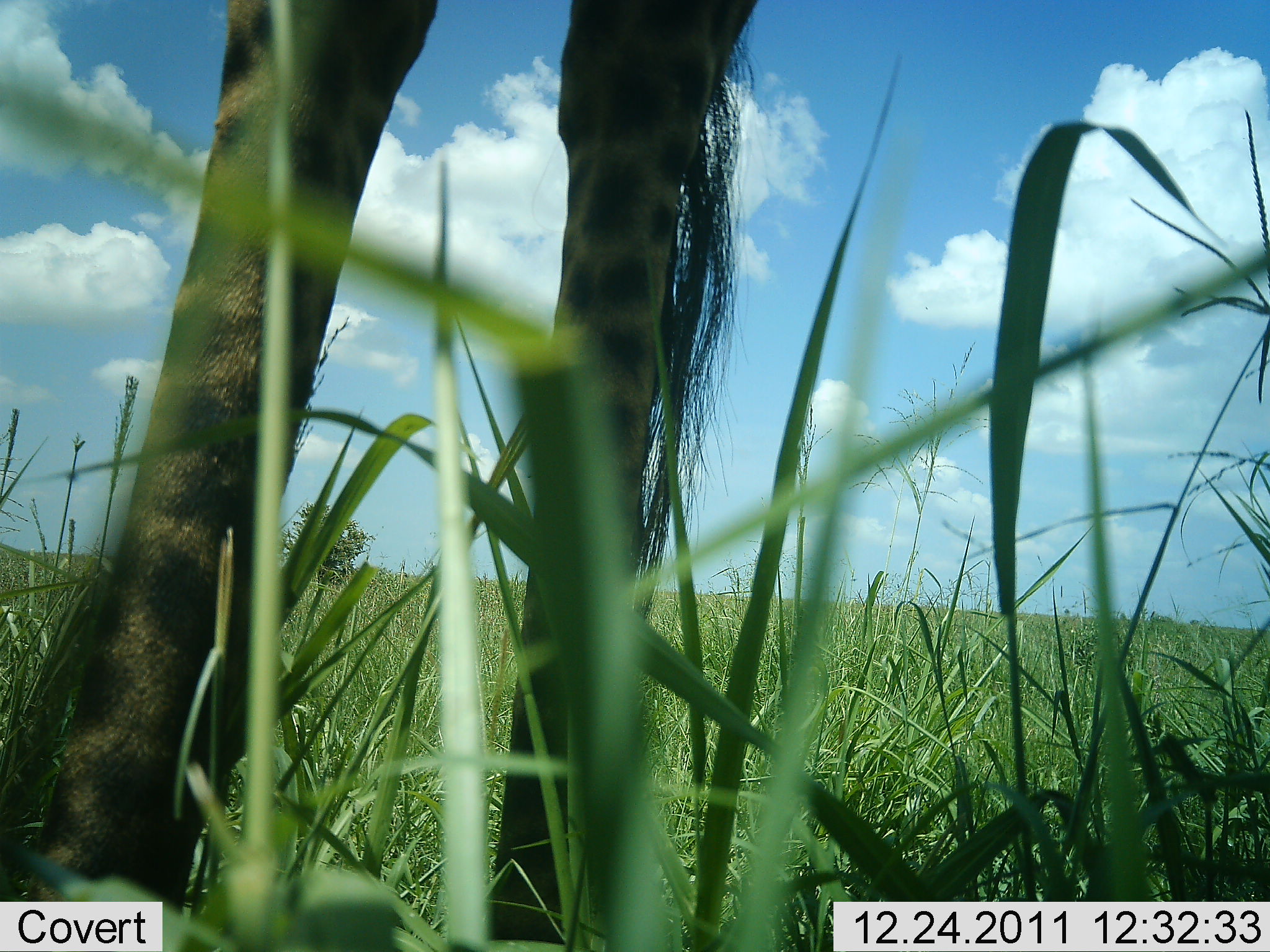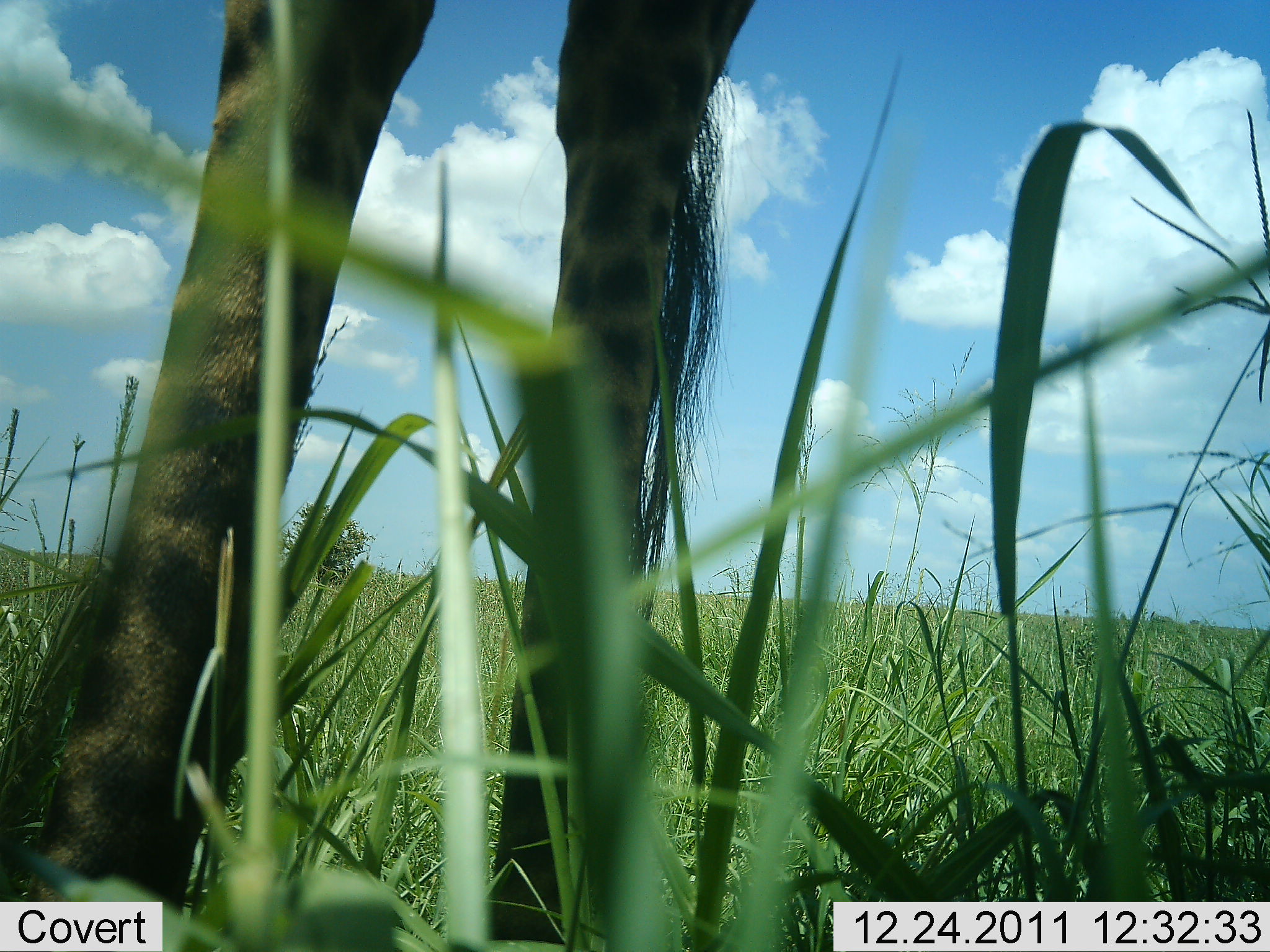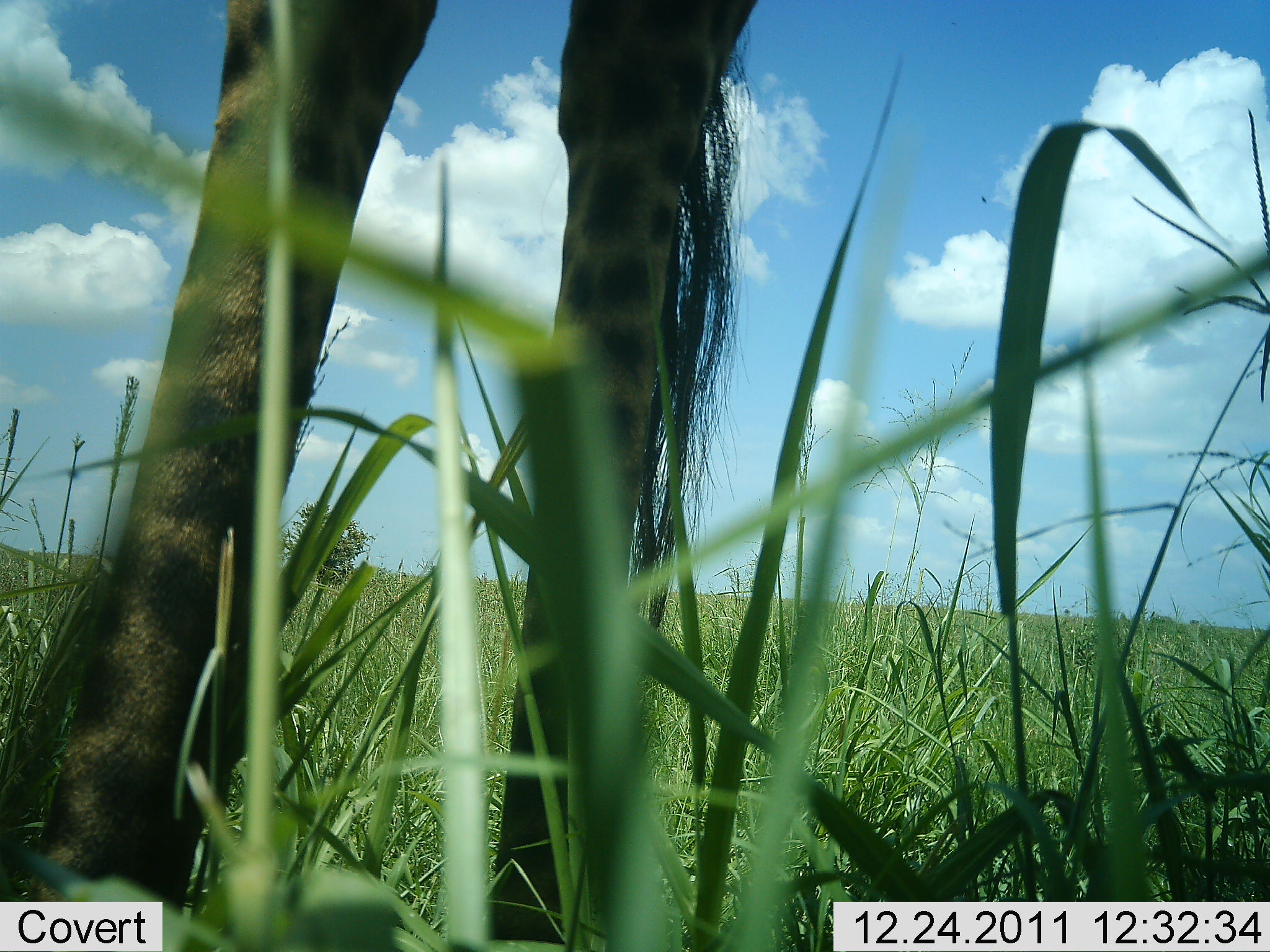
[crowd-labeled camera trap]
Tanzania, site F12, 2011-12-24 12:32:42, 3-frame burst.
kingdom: Animalia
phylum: Chordata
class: Mammalia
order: Artiodactyla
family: Giraffidae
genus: Giraffa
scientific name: Giraffa camelopardalis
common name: giraffe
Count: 1.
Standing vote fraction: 100%.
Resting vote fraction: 0%.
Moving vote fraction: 0%.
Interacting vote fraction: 0%.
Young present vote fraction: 0%.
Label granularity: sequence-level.